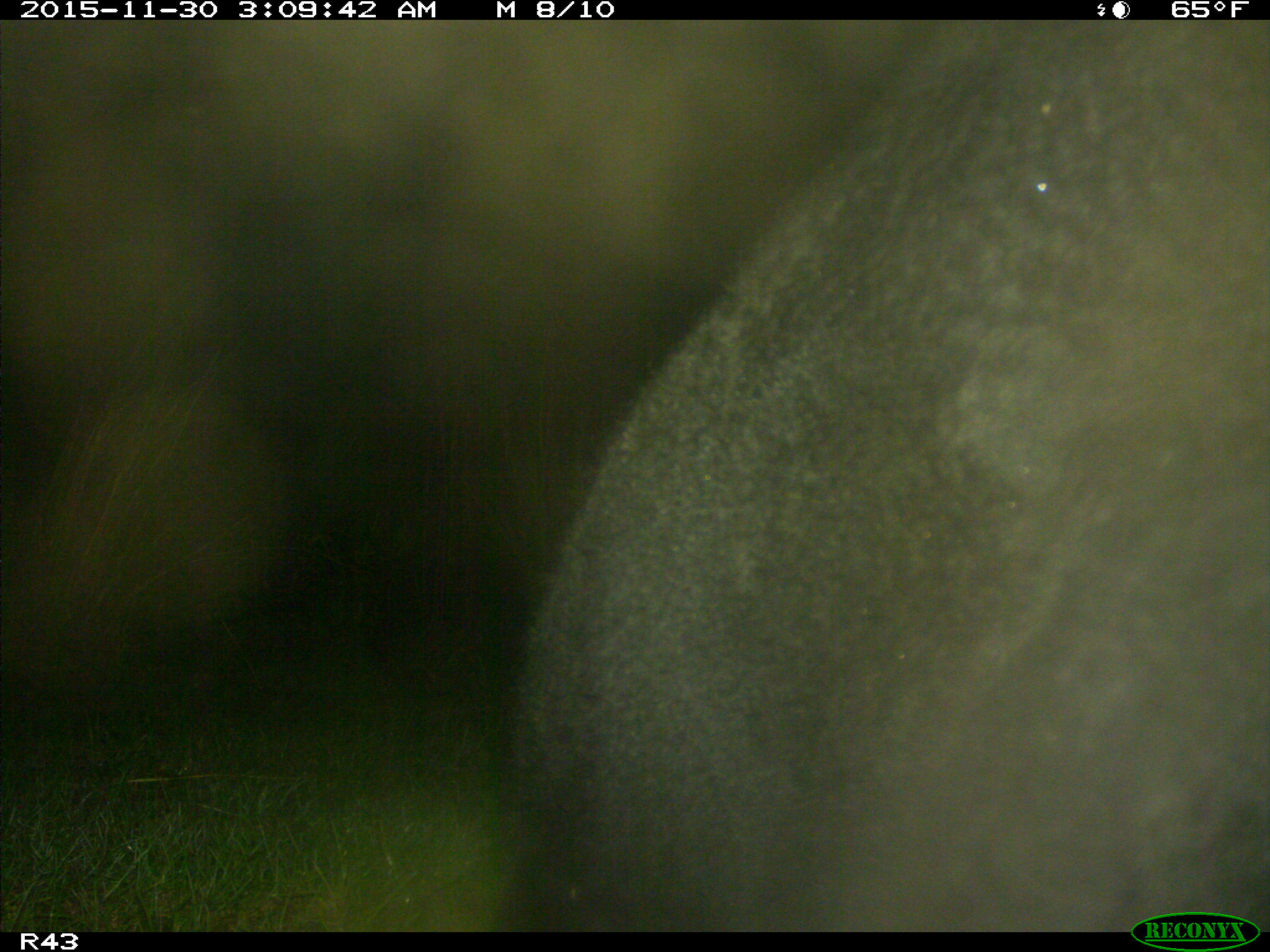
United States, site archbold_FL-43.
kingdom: Animalia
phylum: Chordata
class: Mammalia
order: Artiodactyla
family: Bovidae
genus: Bos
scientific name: Bos taurus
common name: domestic cow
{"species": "Bos taurus (domestic cow)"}